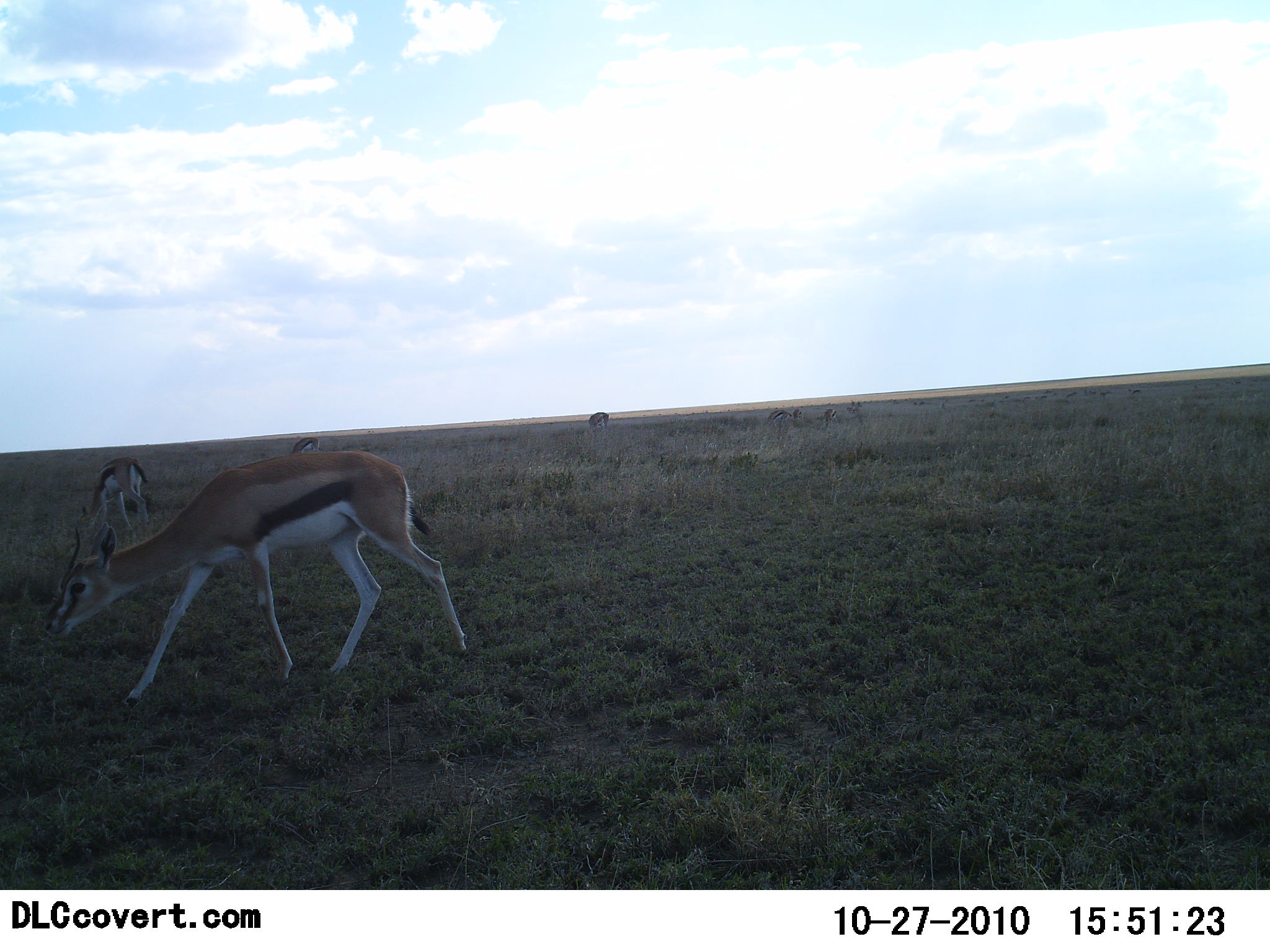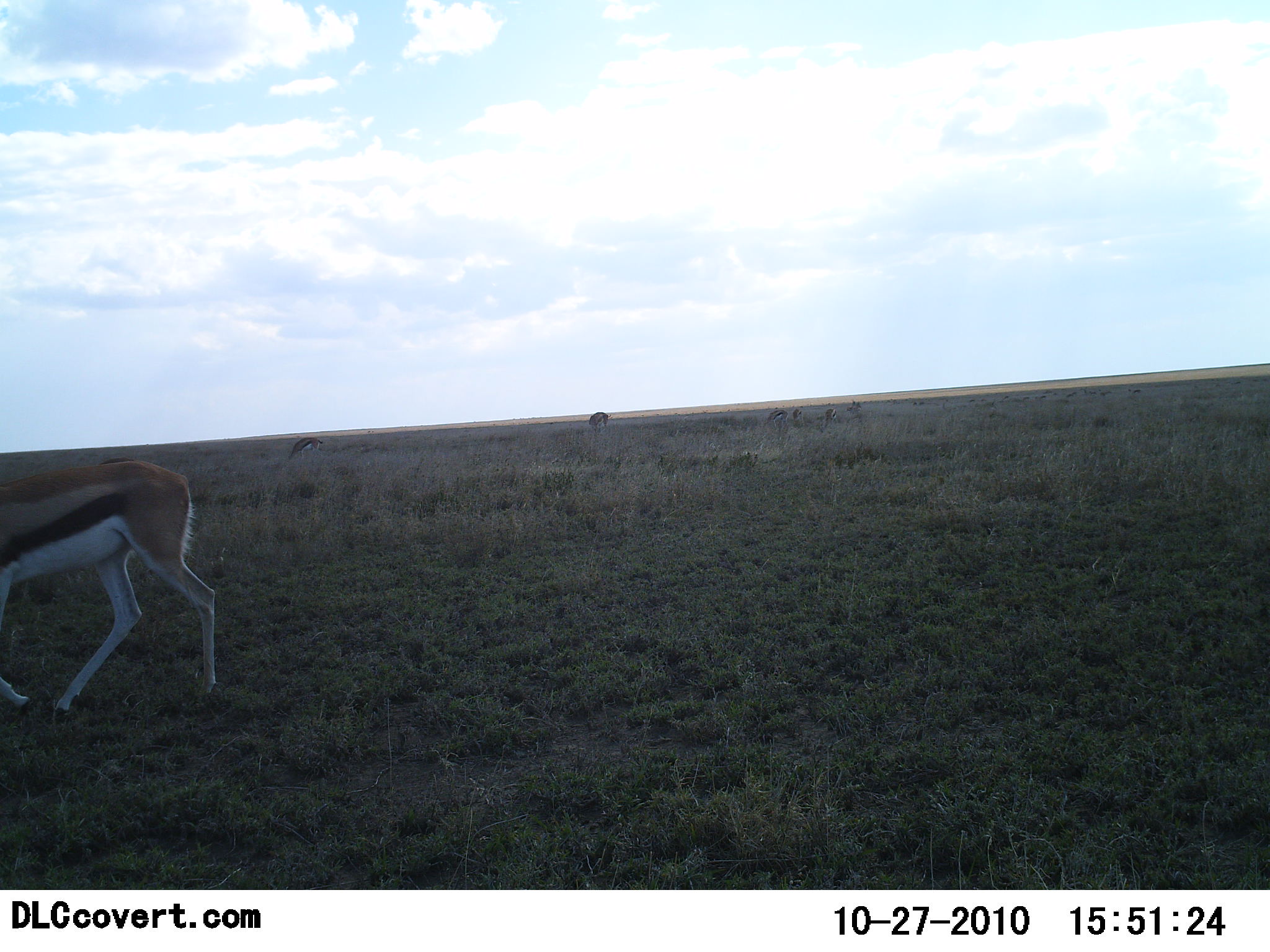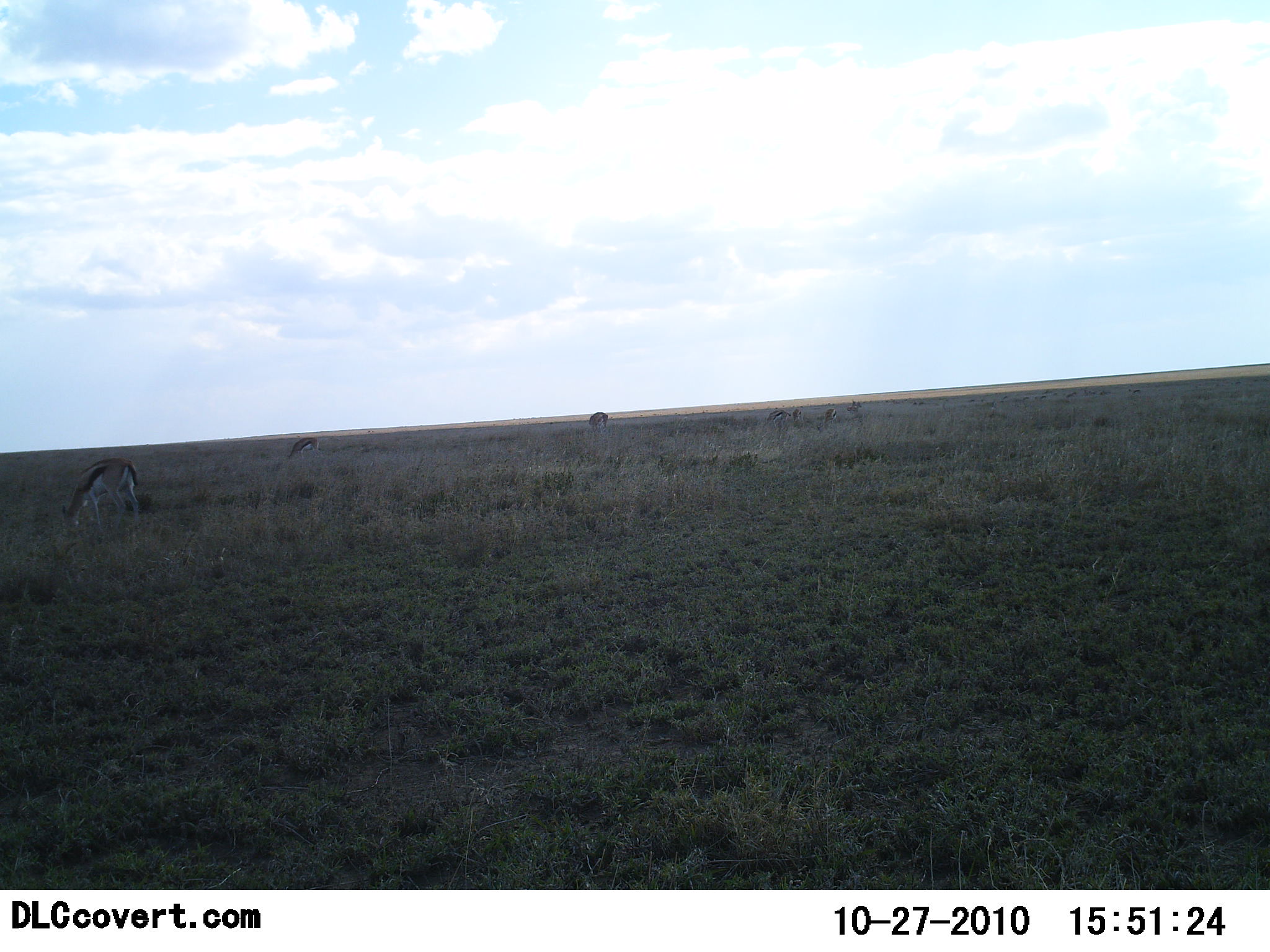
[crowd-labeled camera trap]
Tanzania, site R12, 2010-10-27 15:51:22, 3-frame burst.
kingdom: Animalia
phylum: Chordata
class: Mammalia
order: Artiodactyla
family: Bovidae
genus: Eudorcas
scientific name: Eudorcas thomsonii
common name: thomson's gazelle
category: gazellethomsons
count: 4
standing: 15%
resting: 0%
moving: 85%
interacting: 0%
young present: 8%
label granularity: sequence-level